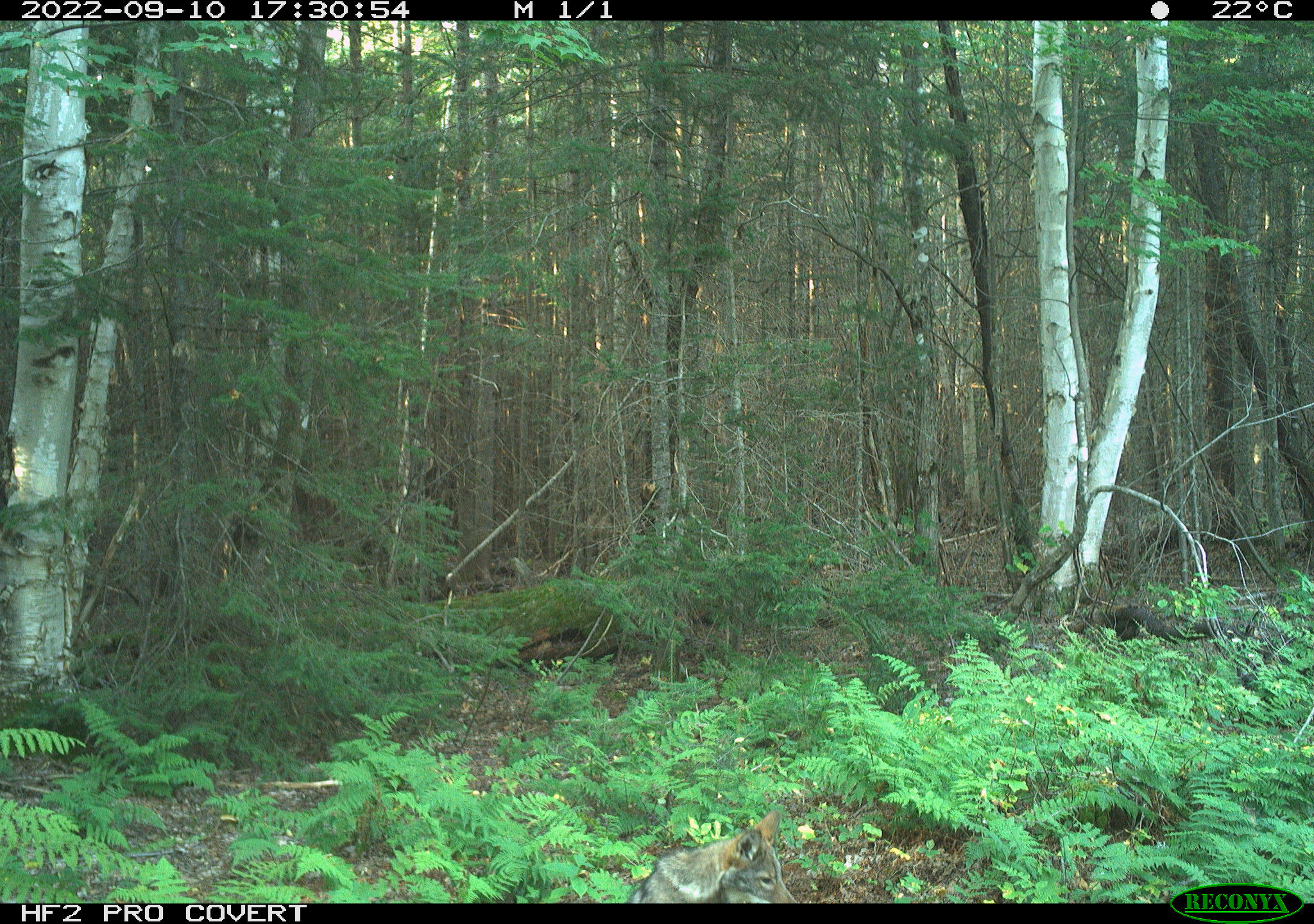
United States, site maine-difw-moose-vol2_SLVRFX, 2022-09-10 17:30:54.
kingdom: Animalia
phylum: Chordata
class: Mammalia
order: Carnivora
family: Canidae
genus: Canis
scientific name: Canis latrans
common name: coyote